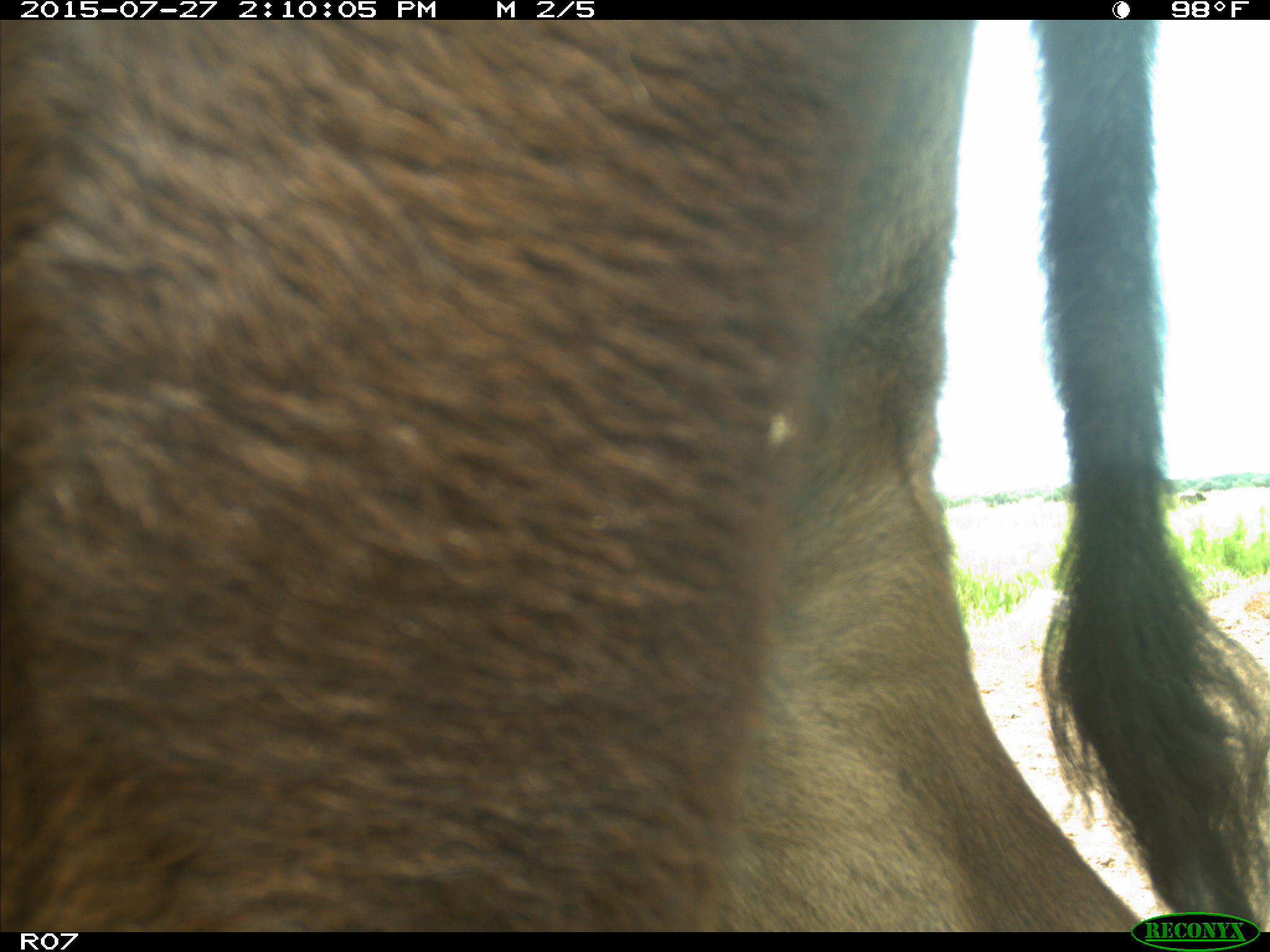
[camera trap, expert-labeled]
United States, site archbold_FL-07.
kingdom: Animalia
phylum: Chordata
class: Mammalia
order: Artiodactyla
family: Bovidae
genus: Bos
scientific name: Bos taurus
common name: domestic cow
Bos taurus (domestic cow).